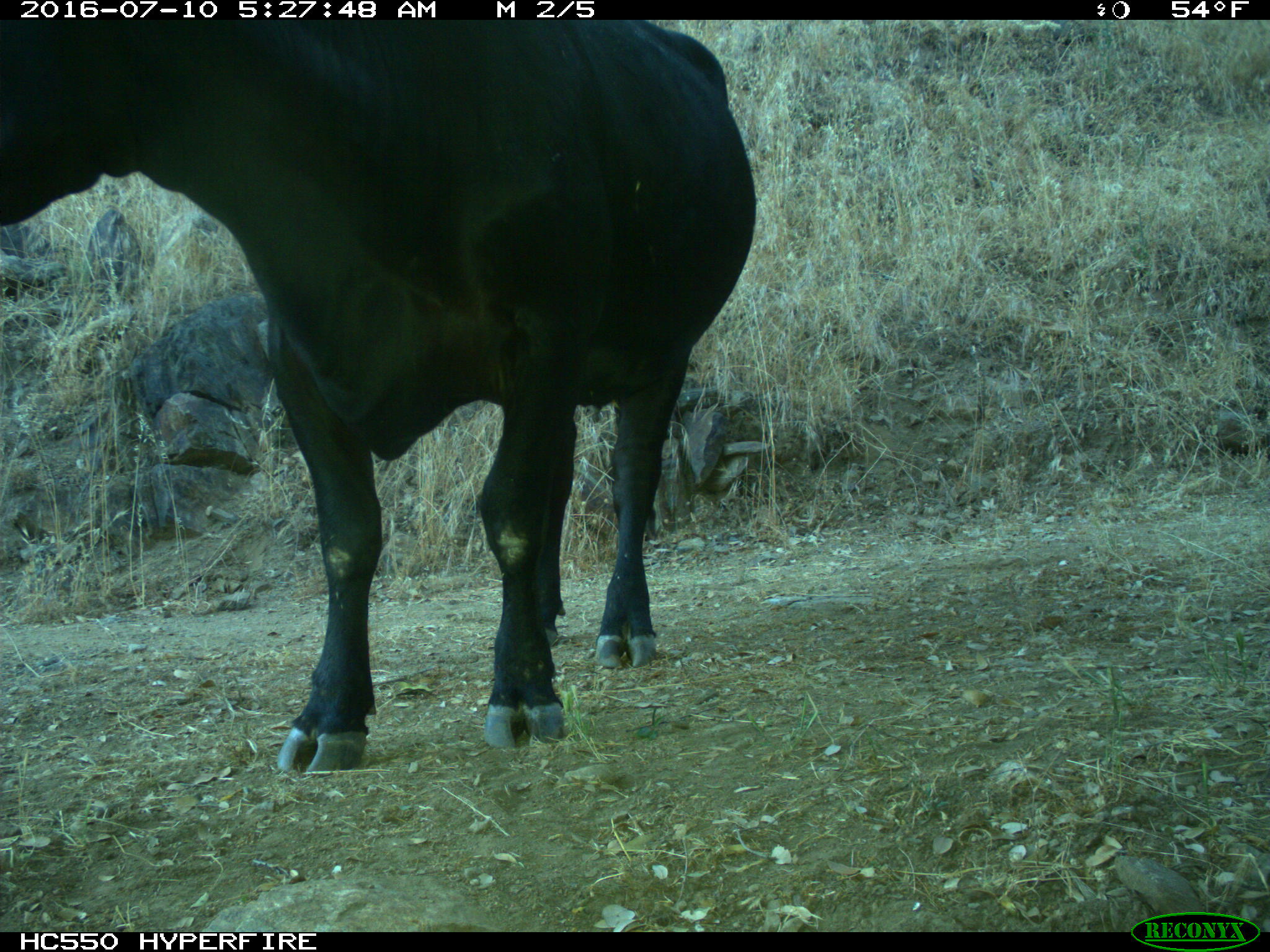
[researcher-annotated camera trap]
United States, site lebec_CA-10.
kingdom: Animalia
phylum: Chordata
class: Mammalia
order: Artiodactyla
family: Bovidae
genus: Bos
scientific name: Bos taurus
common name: domestic cow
Bos taurus (domestic cow).